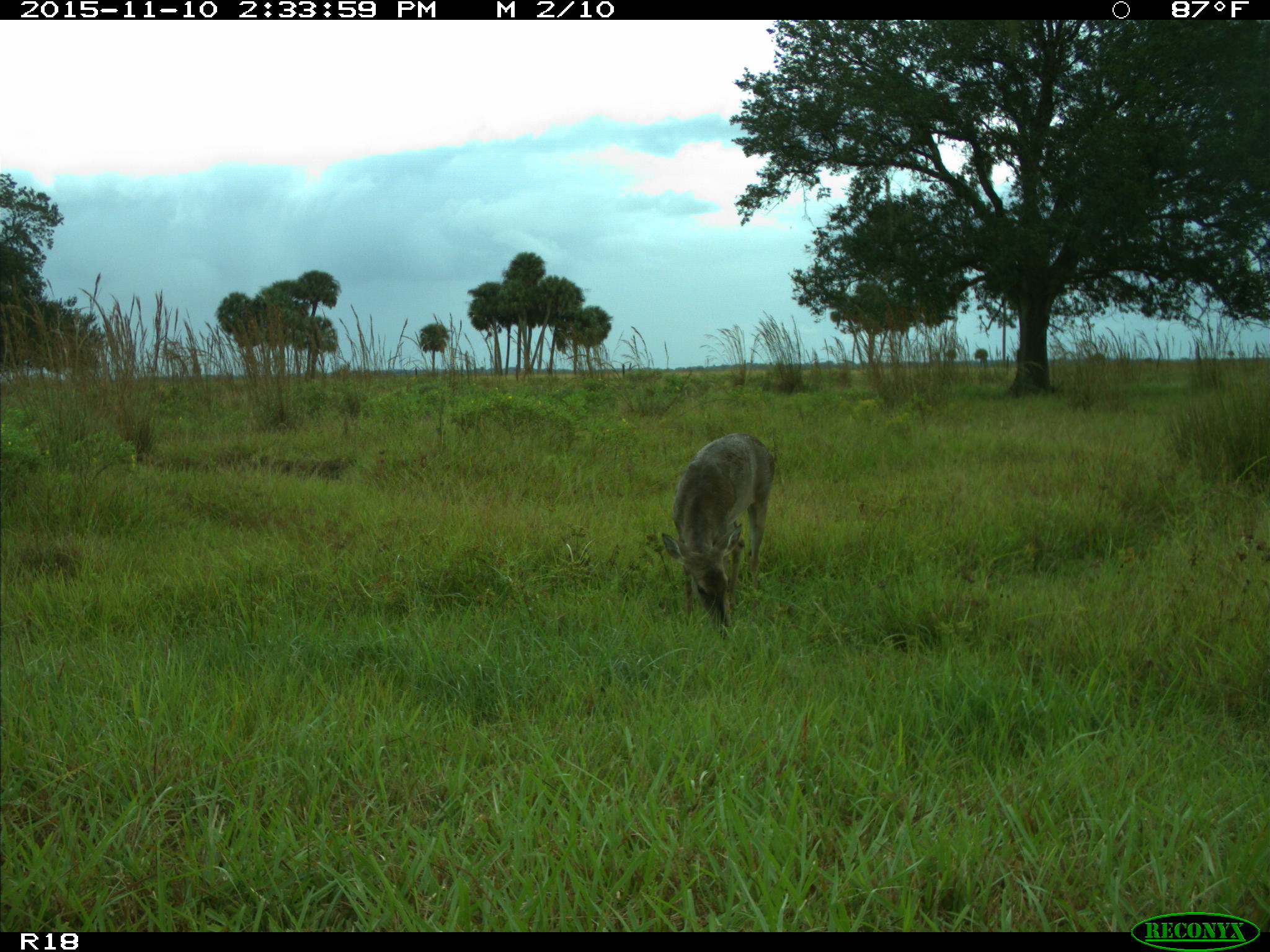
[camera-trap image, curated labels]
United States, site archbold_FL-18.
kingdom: Animalia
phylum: Chordata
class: Mammalia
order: Artiodactyla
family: Cervidae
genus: Odocoileus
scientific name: Odocoileus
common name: deer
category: unidentified deer